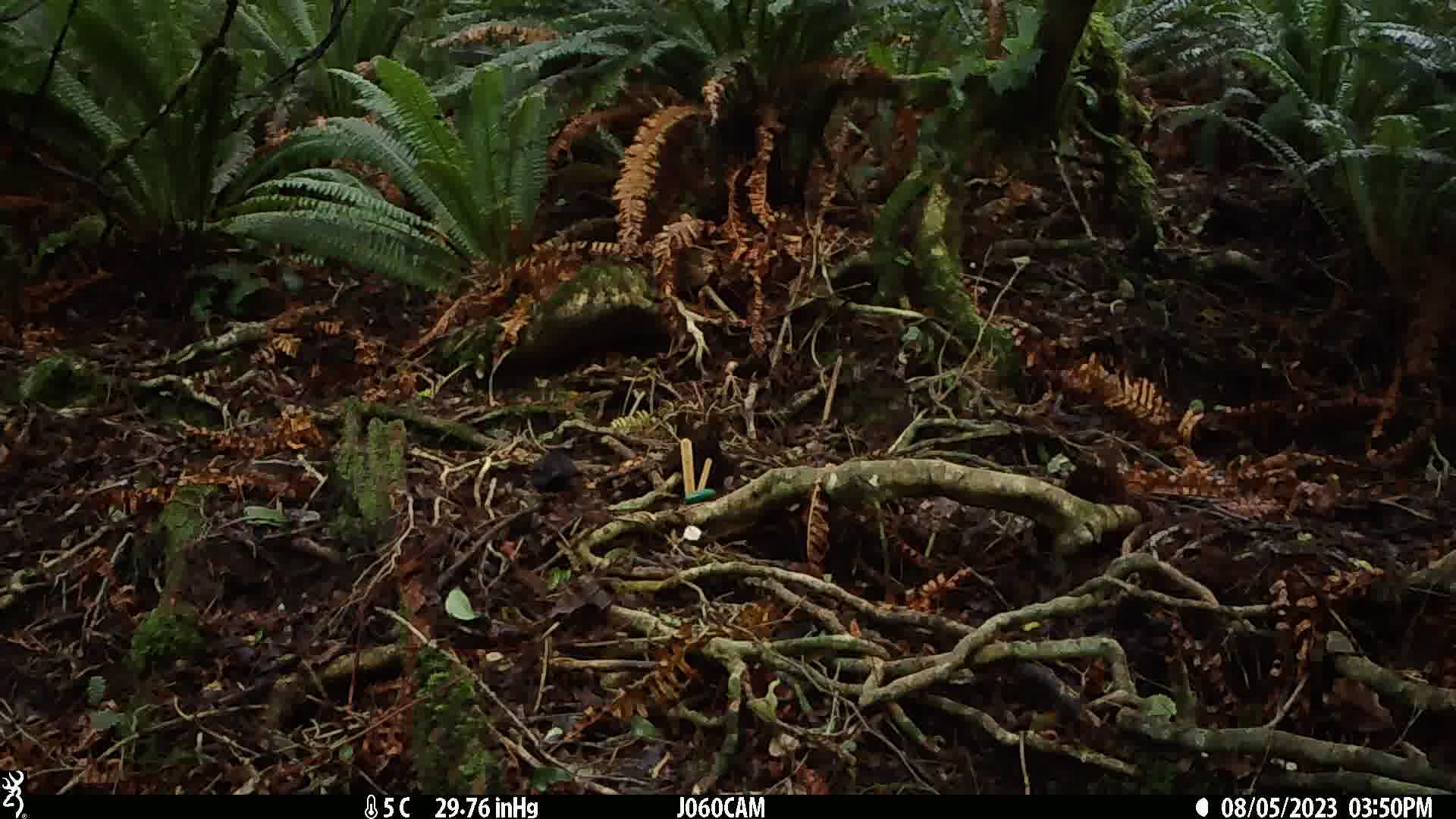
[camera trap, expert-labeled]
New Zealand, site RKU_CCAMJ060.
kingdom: Animalia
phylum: Chordata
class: Aves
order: Passeriformes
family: Turdidae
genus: Turdus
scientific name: Turdus merula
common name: eurasian blackbird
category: blackbird